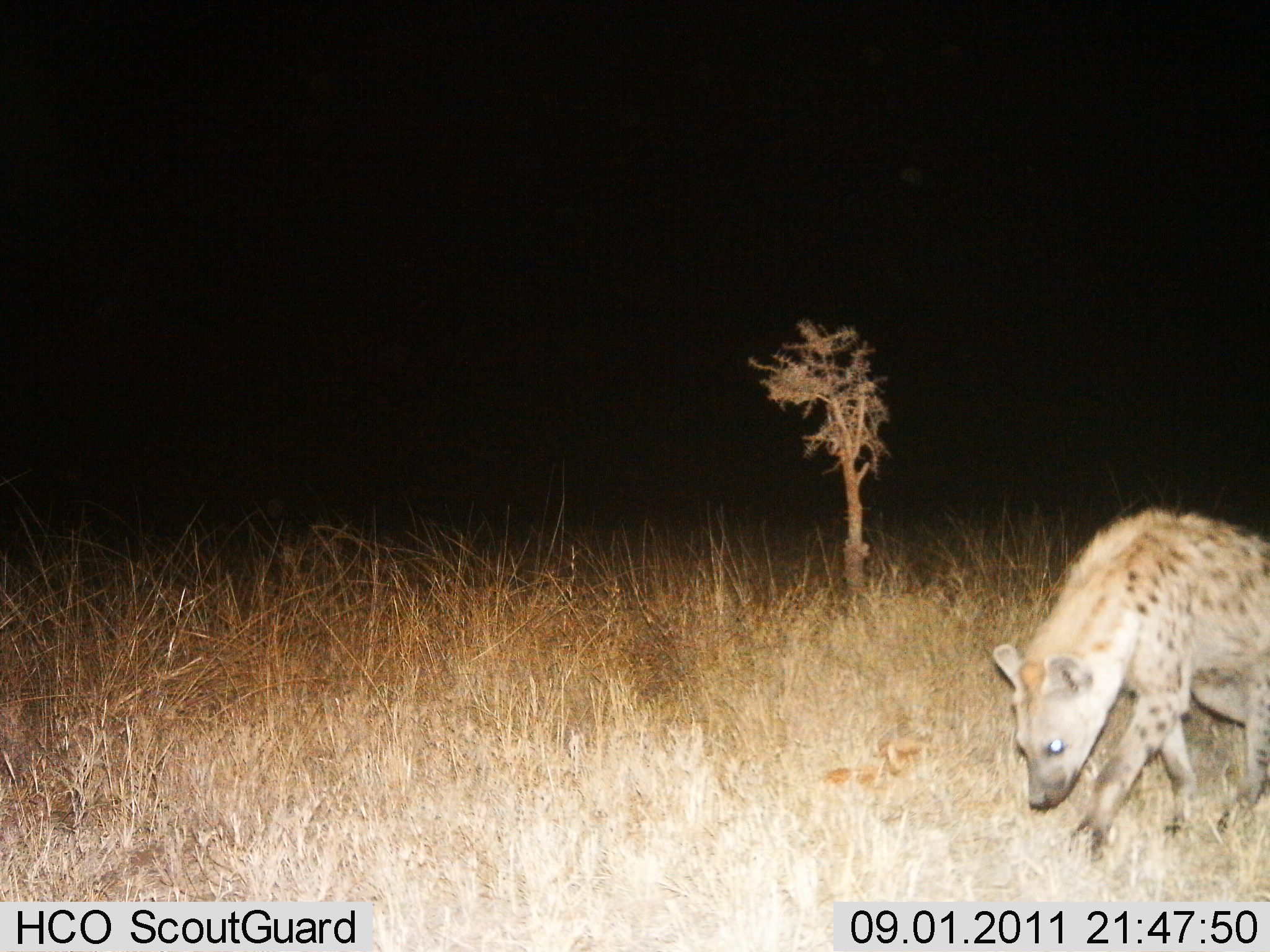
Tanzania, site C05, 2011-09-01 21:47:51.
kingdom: Animalia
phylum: Chordata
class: Mammalia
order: Carnivora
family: Hyaenidae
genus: Crocuta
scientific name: Crocuta crocuta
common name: spotted hyena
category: hyenaspotted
Hyenaspotted (spotted hyena) (Crocuta crocuta), count 1. Behavior (volunteer vote fractions): standing 8%, resting 0%, moving 92%, interacting 0%. Young present (vote fraction): 0%. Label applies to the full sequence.